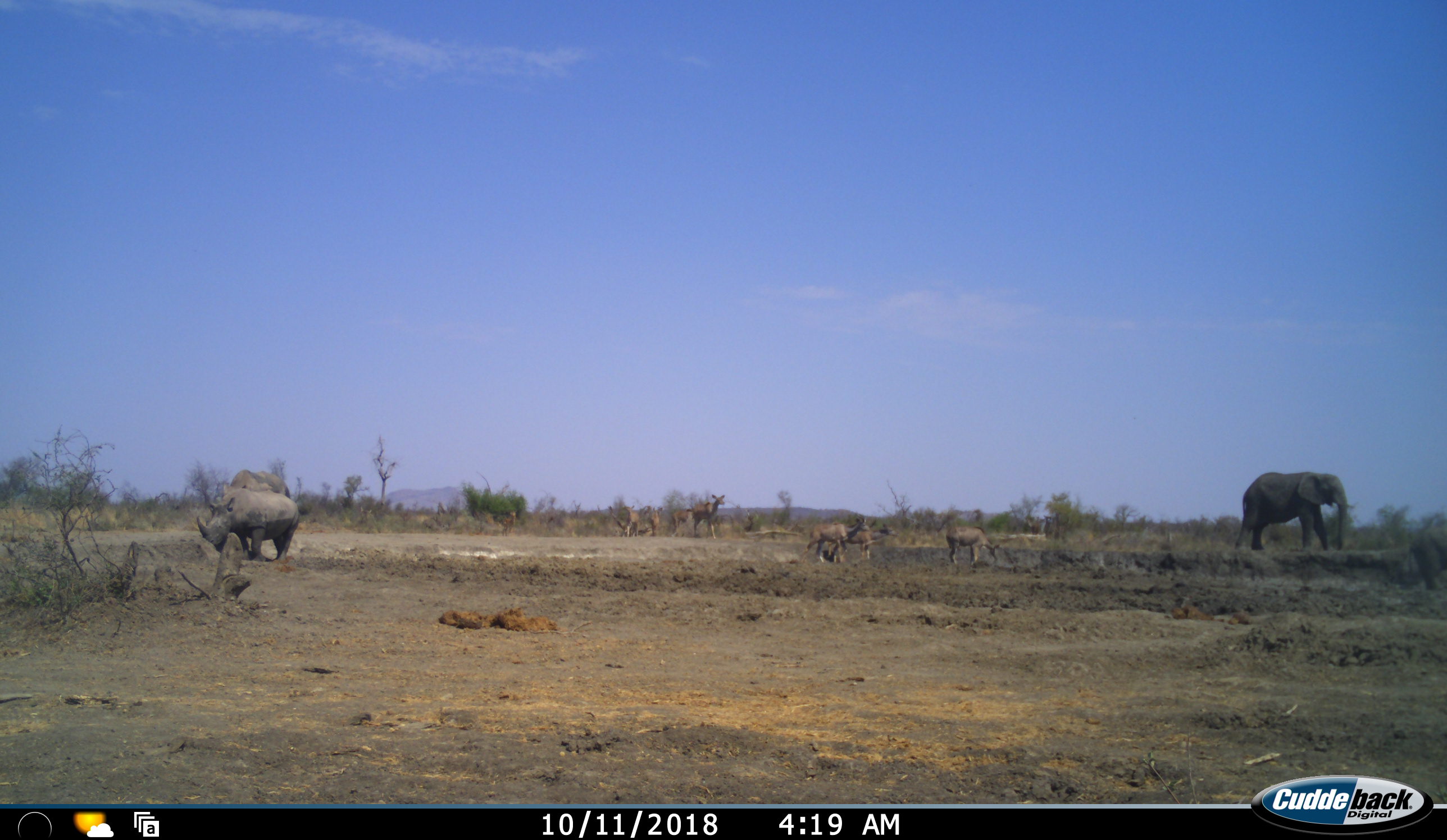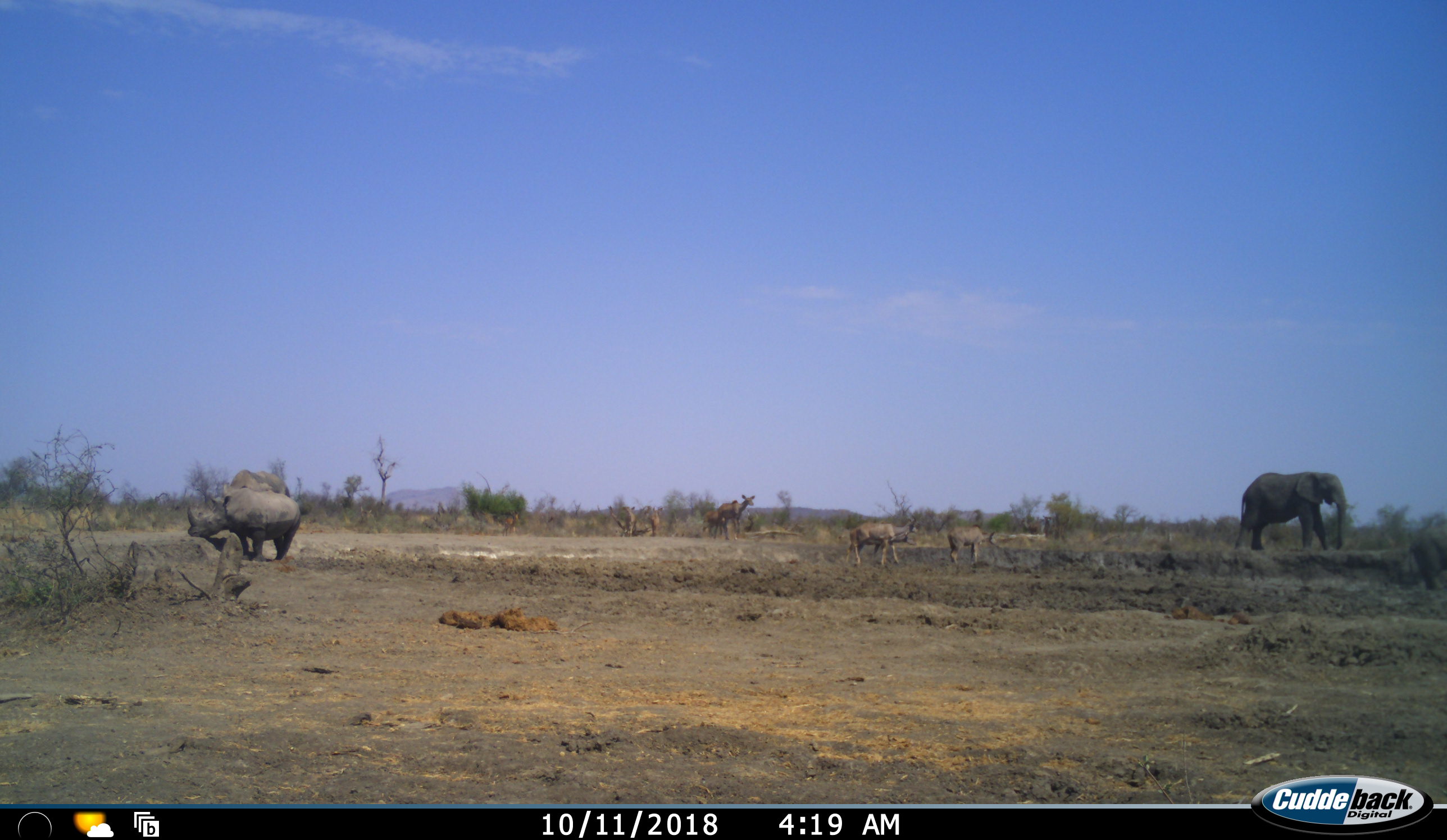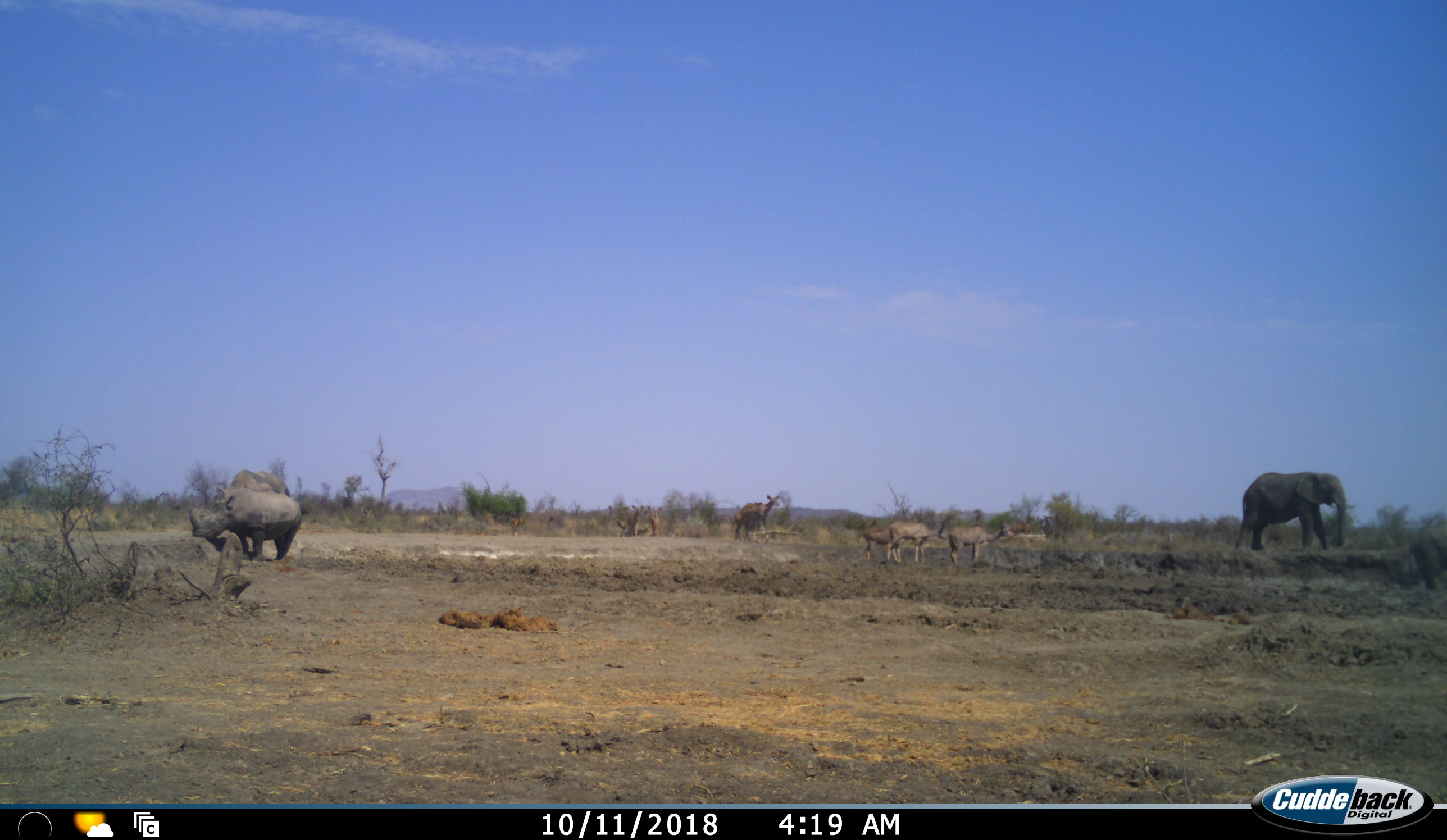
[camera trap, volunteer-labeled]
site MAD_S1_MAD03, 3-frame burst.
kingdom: Animalia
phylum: Chordata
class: Mammalia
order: Proboscidea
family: Elephantidae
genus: Loxodonta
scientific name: Loxodonta africana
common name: african bush elephant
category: elephant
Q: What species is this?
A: Elephant (african bush elephant) (Loxodonta africana).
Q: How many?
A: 2.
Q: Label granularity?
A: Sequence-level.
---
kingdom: Animalia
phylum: Chordata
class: Mammalia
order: Artiodactyla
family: Bovidae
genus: Tragelaphus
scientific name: Tragelaphus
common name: kudu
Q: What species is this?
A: Kudu (Tragelaphus).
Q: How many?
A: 8.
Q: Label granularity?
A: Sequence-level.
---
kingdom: Animalia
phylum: Chordata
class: Mammalia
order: Perissodactyla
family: Rhinocerotidae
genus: Ceratotherium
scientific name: Ceratotherium simum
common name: white rhinoceros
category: rhinoceroswhite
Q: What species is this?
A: Rhinoceroswhite (white rhinoceros) (Ceratotherium simum).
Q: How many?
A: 1.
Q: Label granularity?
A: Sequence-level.